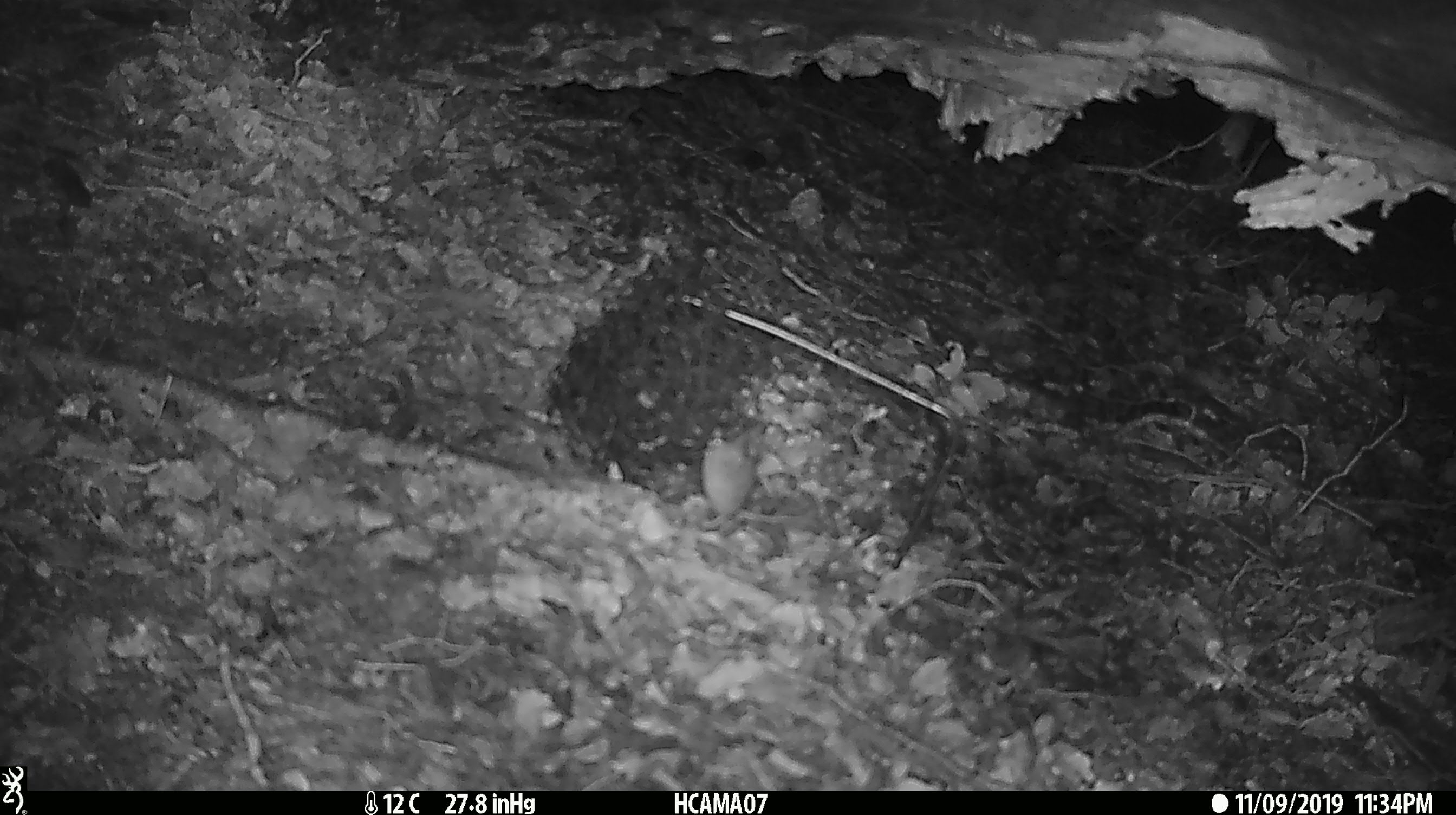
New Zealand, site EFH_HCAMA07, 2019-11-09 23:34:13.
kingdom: Animalia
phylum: Chordata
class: Mammalia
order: Rodentia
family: Muridae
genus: Mus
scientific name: Mus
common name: mouse